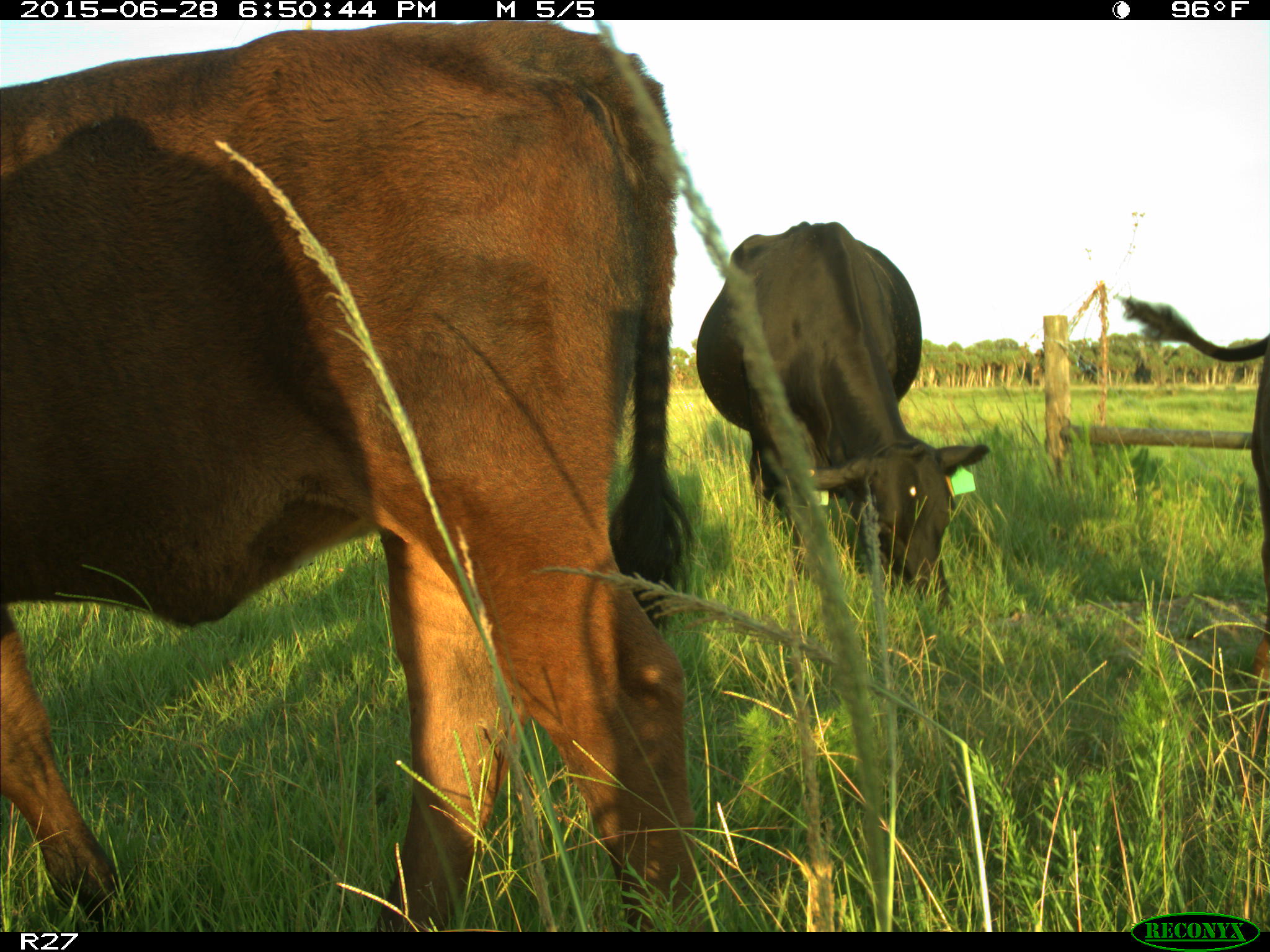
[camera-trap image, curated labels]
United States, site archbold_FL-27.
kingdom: Animalia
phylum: Chordata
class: Mammalia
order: Artiodactyla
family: Bovidae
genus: Bos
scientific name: Bos taurus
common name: domestic cow